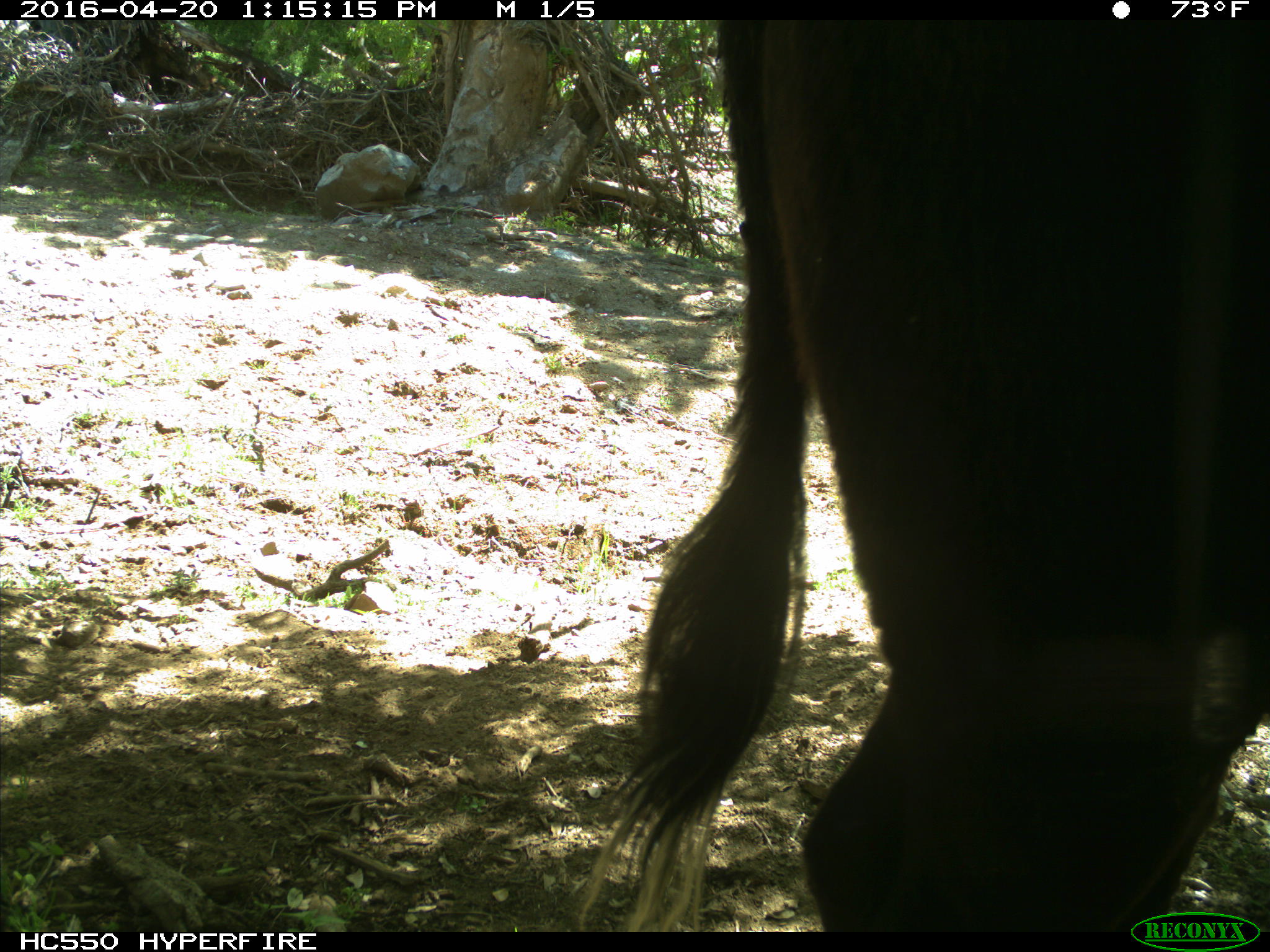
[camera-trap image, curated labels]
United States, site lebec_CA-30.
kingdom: Animalia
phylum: Chordata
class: Mammalia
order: Artiodactyla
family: Bovidae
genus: Bos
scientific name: Bos taurus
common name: domestic cow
Bos taurus (domestic cow).